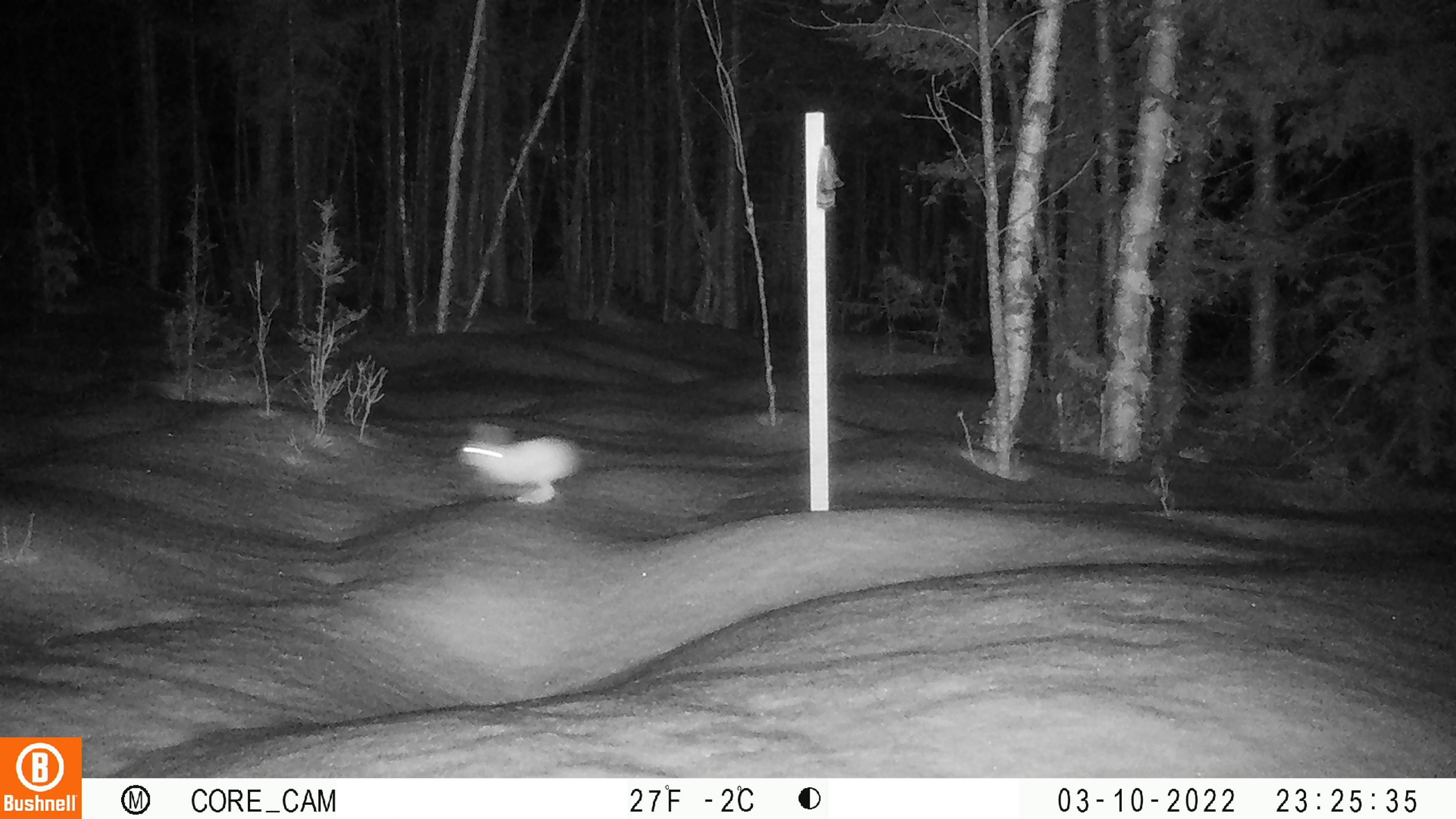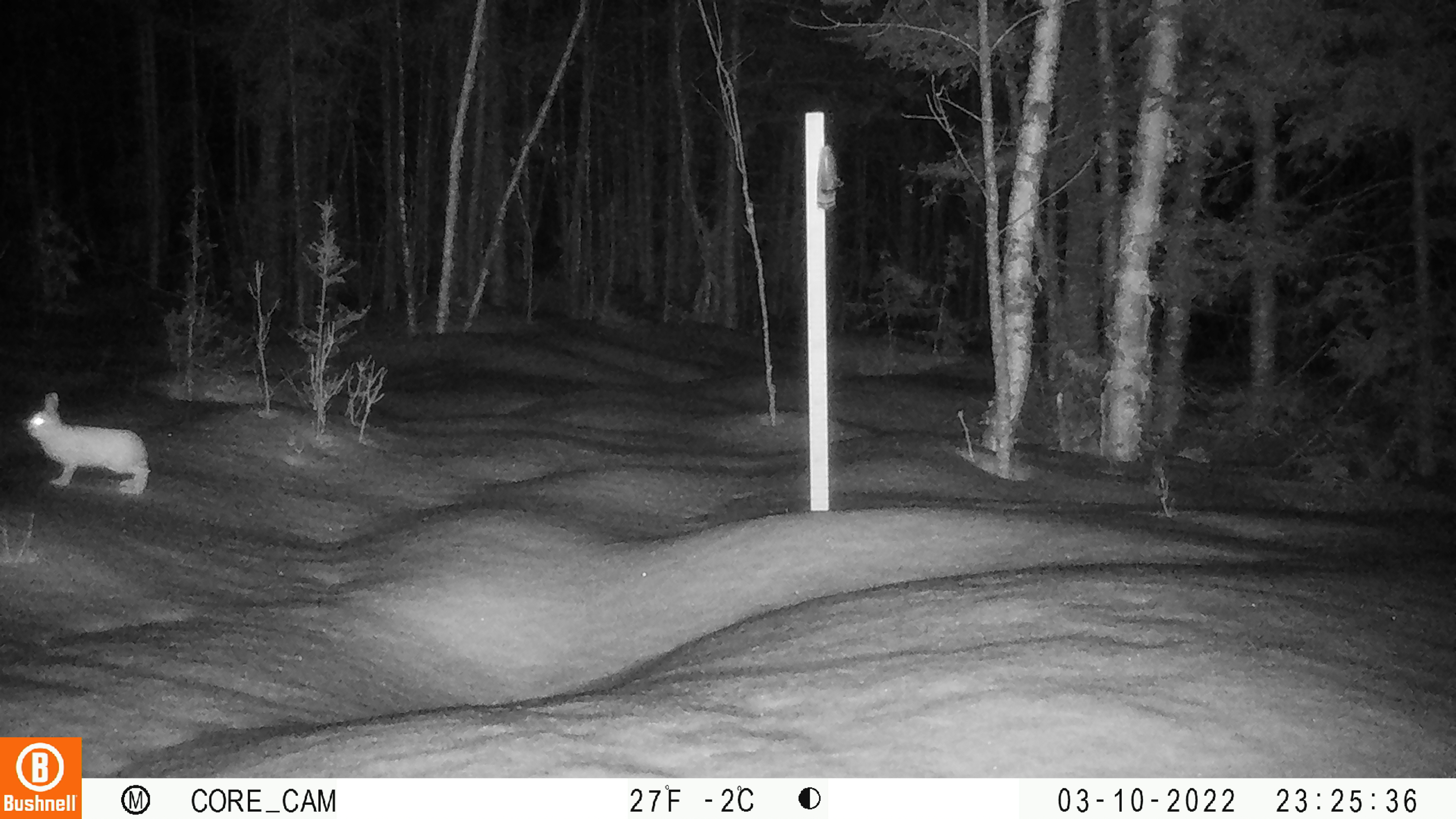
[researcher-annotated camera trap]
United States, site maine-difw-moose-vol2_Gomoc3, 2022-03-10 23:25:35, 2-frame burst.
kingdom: Animalia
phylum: Chordata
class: Mammalia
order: Lagomorpha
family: Leporidae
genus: Lepus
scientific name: Lepus americanus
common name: snowshoe hare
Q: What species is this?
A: Snowshoe hare (Lepus americanus).